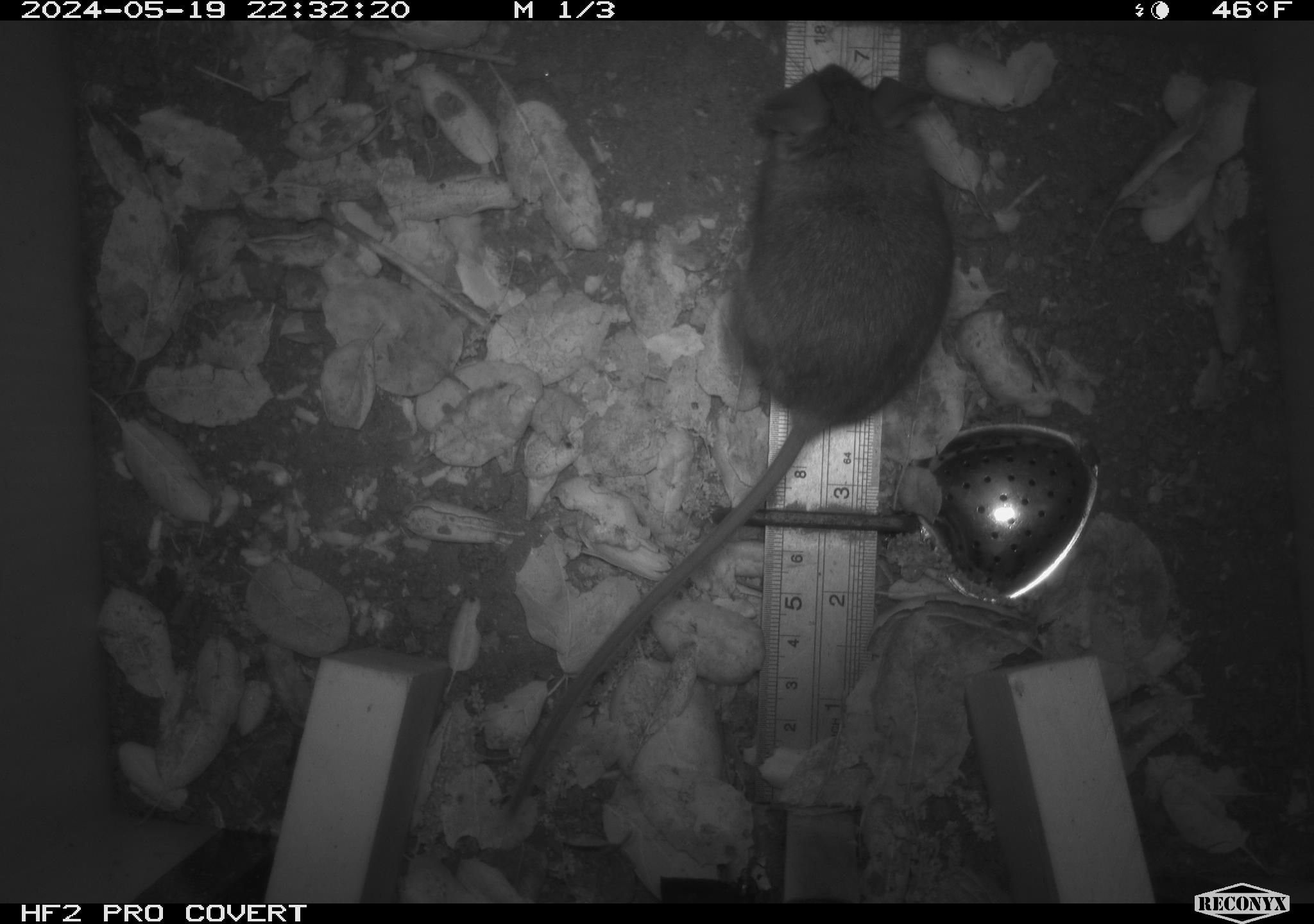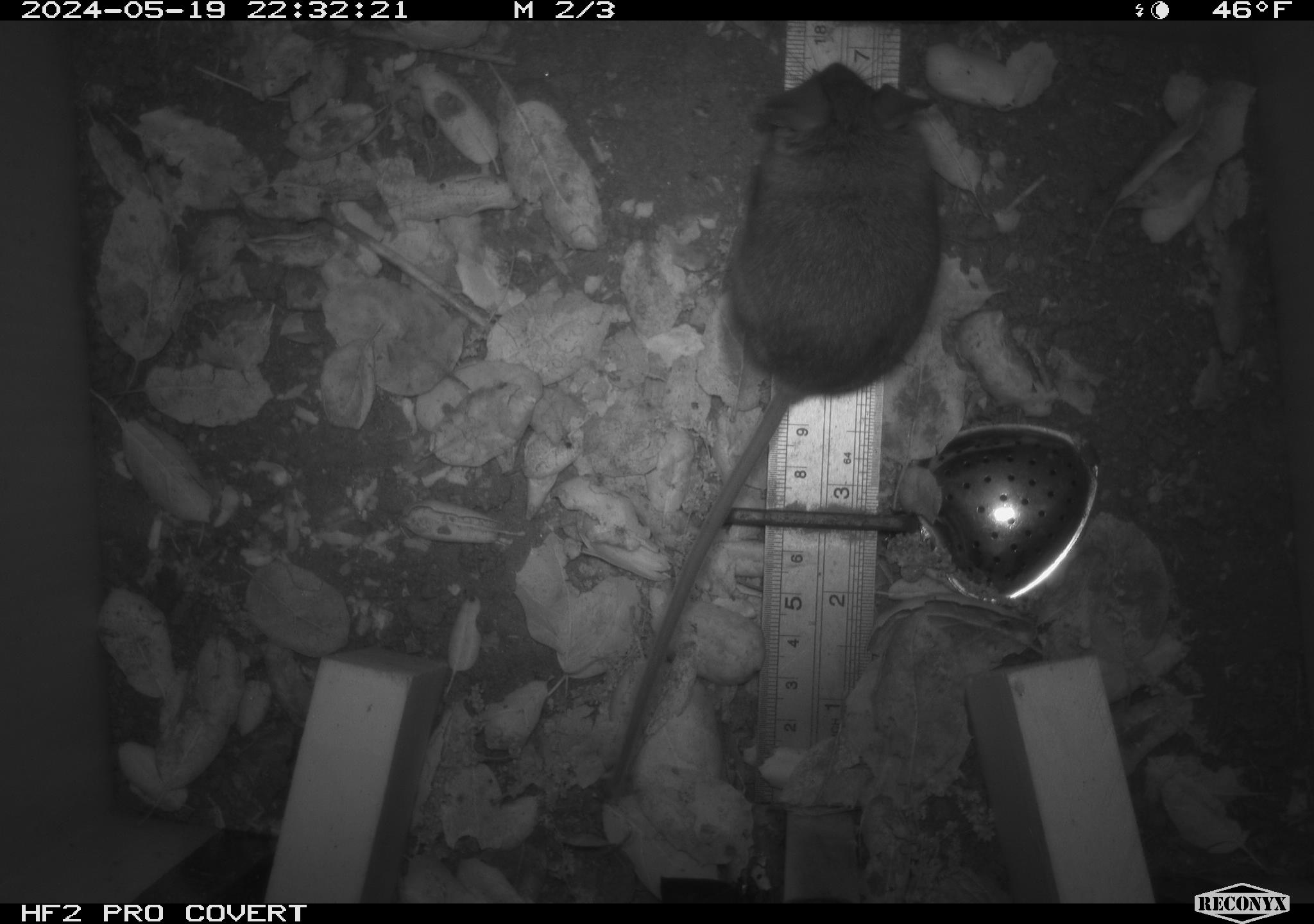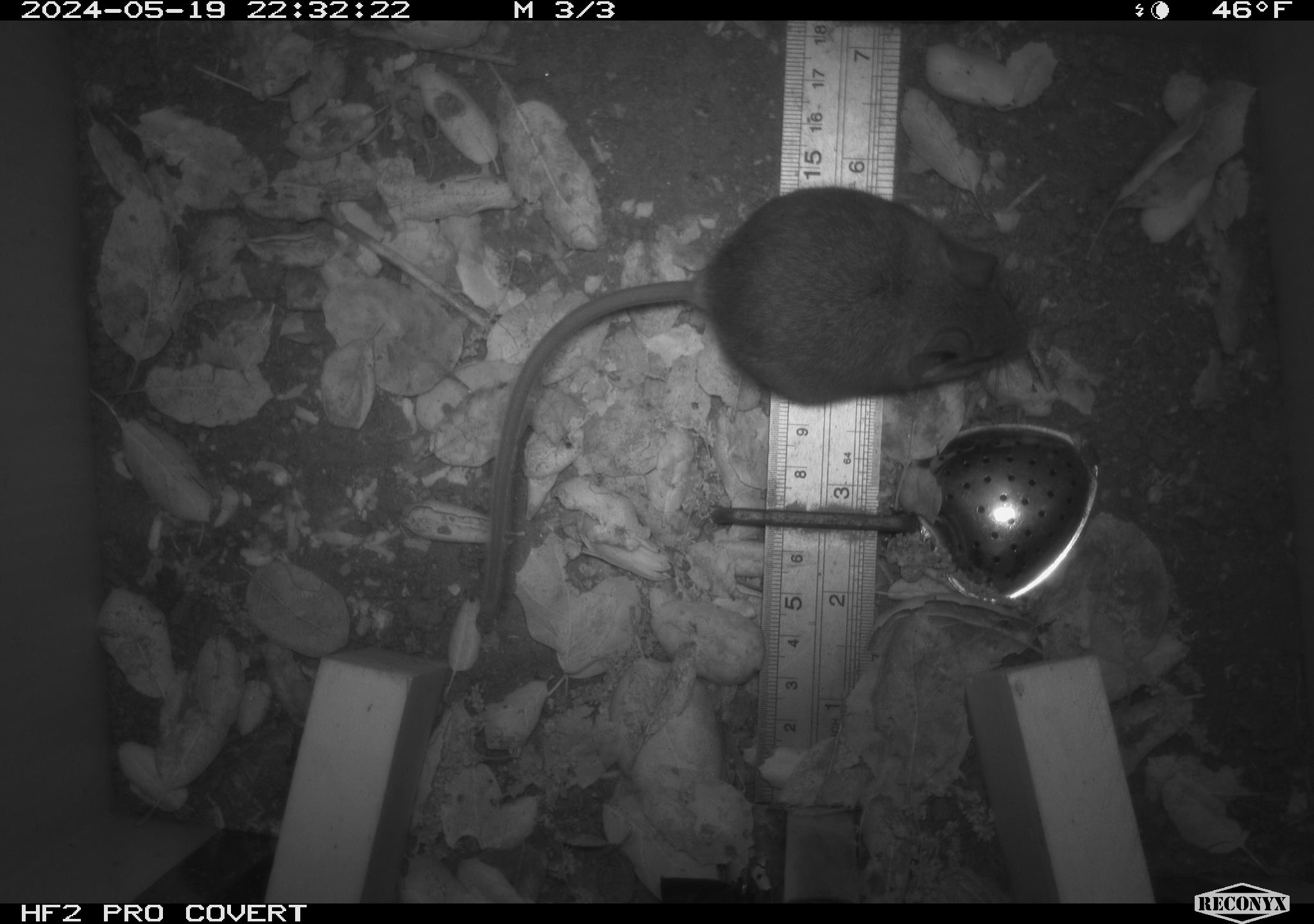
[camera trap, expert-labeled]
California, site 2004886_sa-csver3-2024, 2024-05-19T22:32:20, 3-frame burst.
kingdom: Animalia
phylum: Chordata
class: Mammalia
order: Rodentia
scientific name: Rodentia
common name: rodent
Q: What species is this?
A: Rodent (Rodentia).